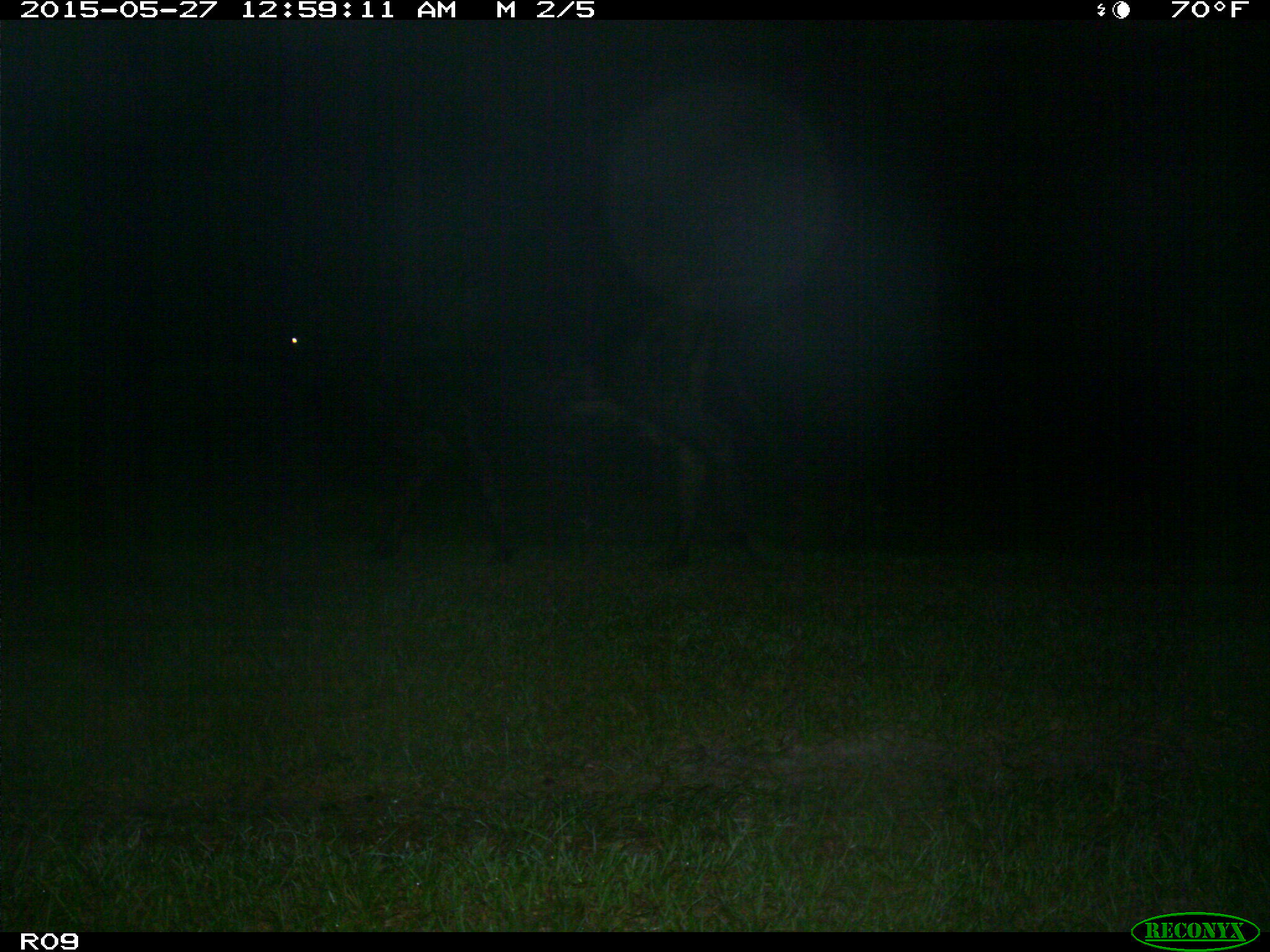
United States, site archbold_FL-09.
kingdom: Animalia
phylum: Chordata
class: Mammalia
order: Artiodactyla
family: Bovidae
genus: Bos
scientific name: Bos taurus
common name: domestic cow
Bos taurus (domestic cow).